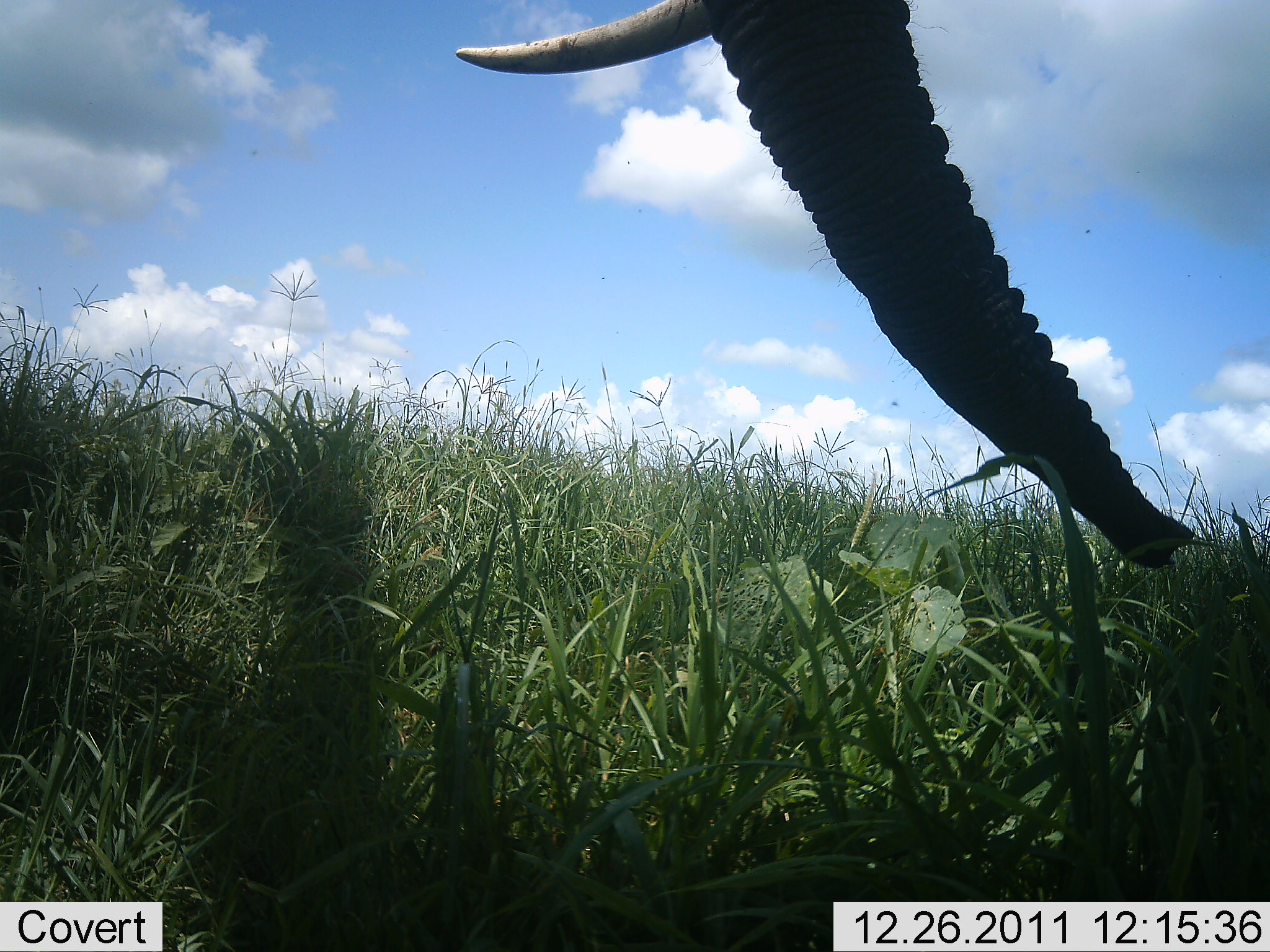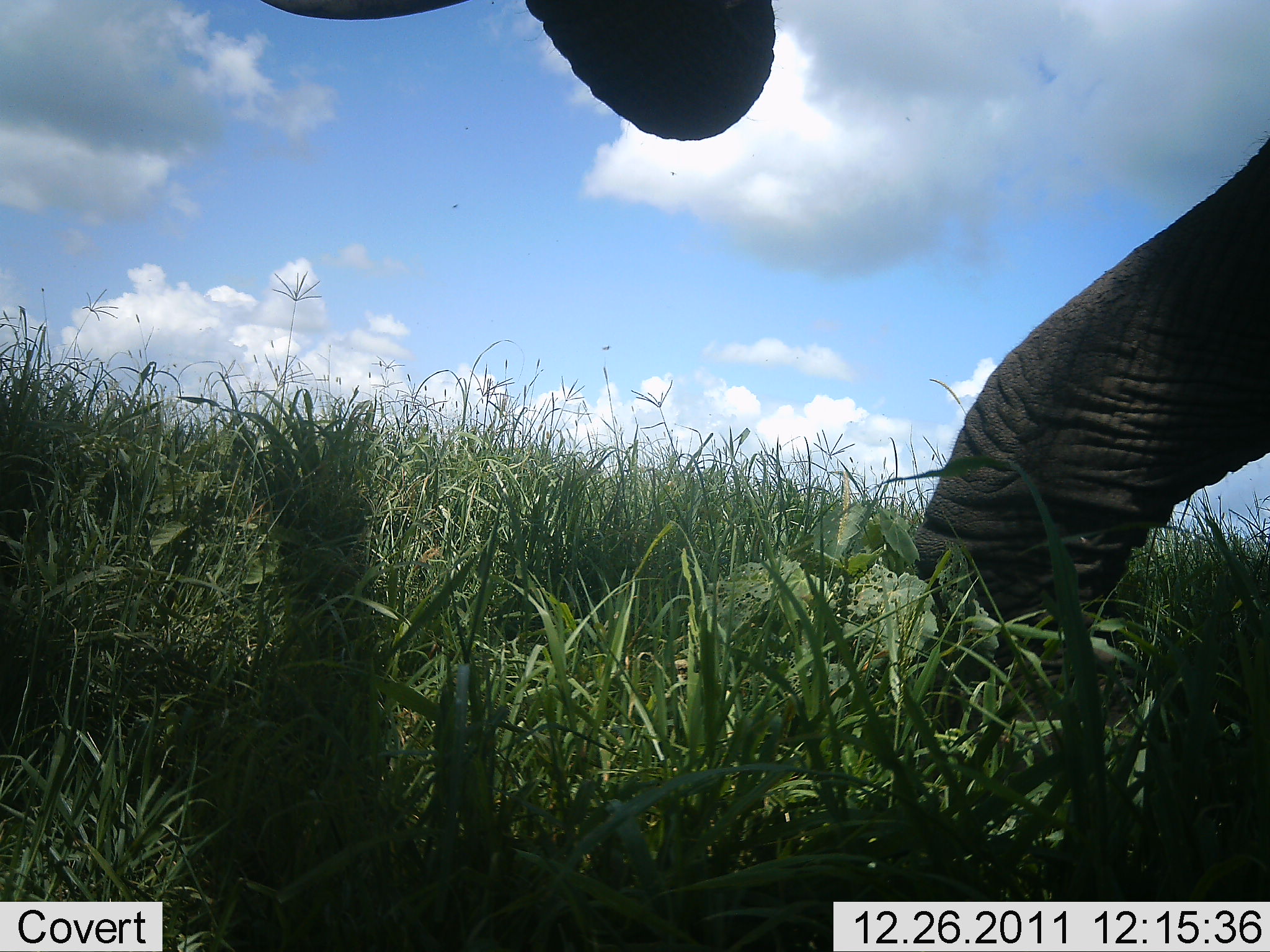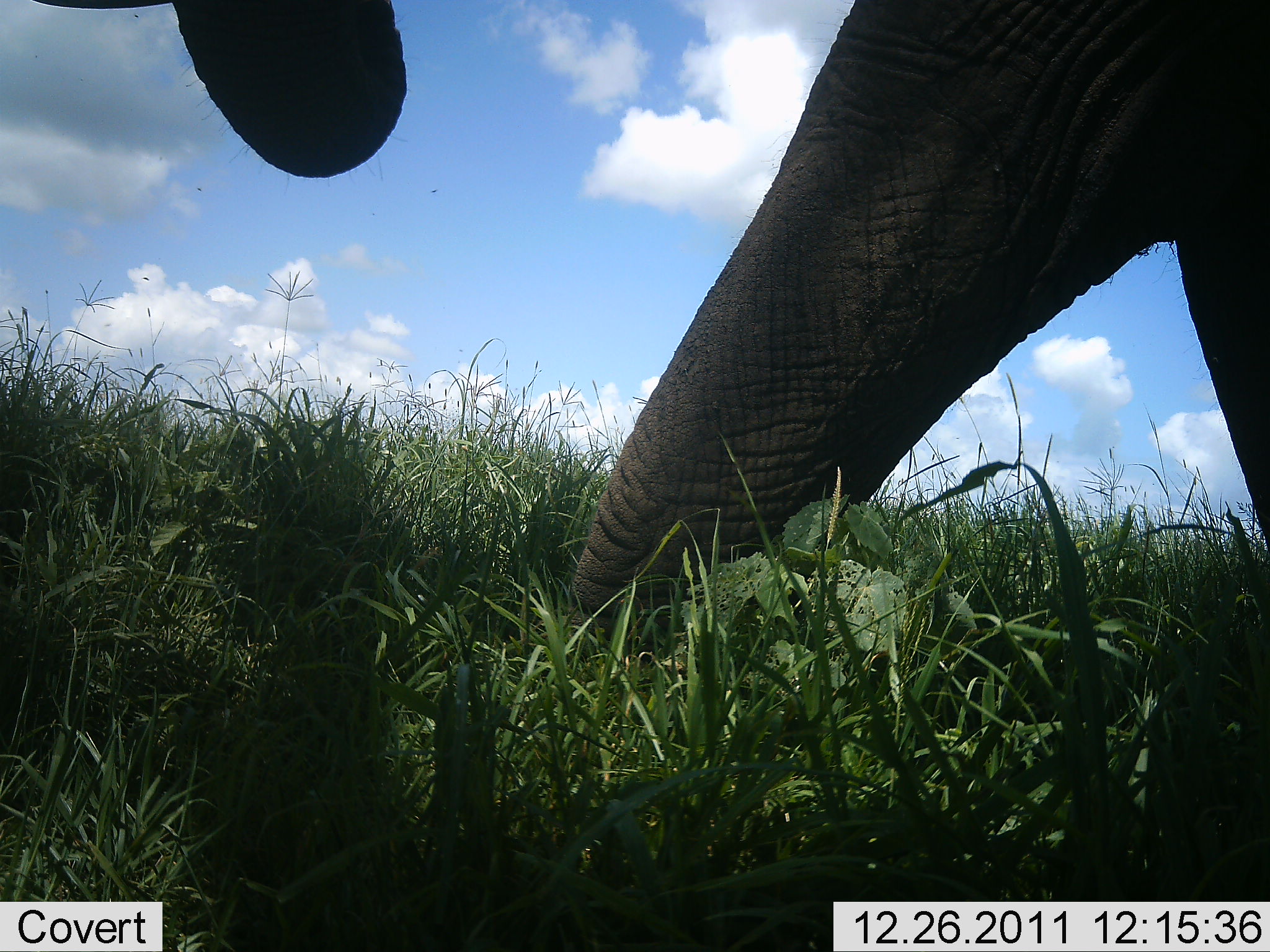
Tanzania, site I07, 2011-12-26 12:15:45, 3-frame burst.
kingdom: Animalia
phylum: Chordata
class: Mammalia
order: Proboscidea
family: Elephantidae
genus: Loxodonta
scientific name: Loxodonta africana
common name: african bush elephant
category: elephant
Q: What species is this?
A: Elephant (african bush elephant) (Loxodonta africana).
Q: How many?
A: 1.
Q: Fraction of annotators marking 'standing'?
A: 0%.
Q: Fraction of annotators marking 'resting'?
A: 0%.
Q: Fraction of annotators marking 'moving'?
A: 73%.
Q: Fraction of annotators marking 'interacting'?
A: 0%.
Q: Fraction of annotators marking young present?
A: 0%.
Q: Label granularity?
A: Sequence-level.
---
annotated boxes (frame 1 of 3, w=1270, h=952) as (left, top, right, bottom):
animal: (447, 0, 1194, 569)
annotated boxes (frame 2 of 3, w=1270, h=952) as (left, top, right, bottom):
animal: (261, 0, 1269, 712)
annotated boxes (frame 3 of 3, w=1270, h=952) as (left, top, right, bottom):
animal: (32, 3, 1267, 718)